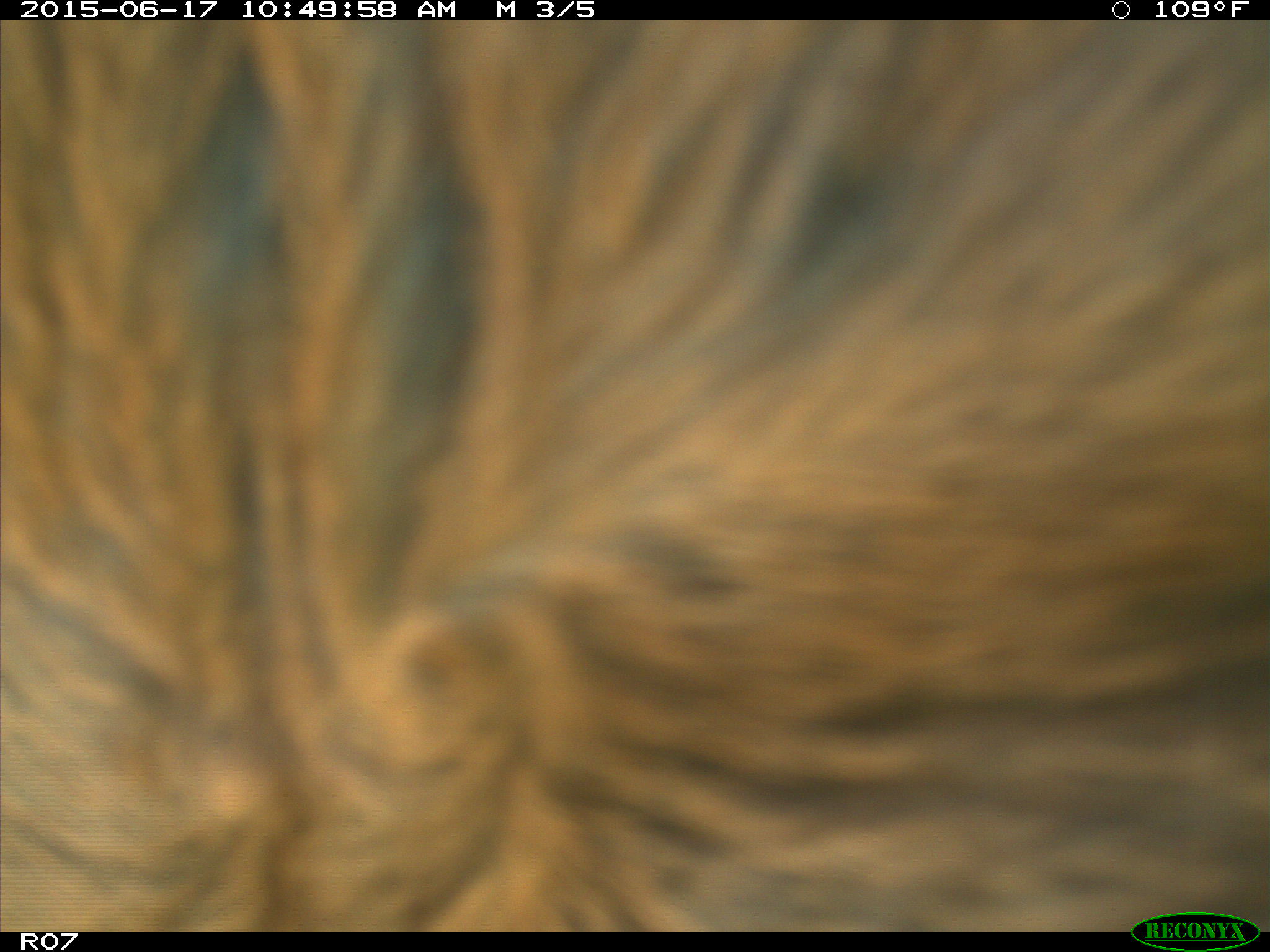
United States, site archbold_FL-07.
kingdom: Animalia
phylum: Chordata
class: Mammalia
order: Artiodactyla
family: Bovidae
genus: Bos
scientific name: Bos taurus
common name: domestic cow